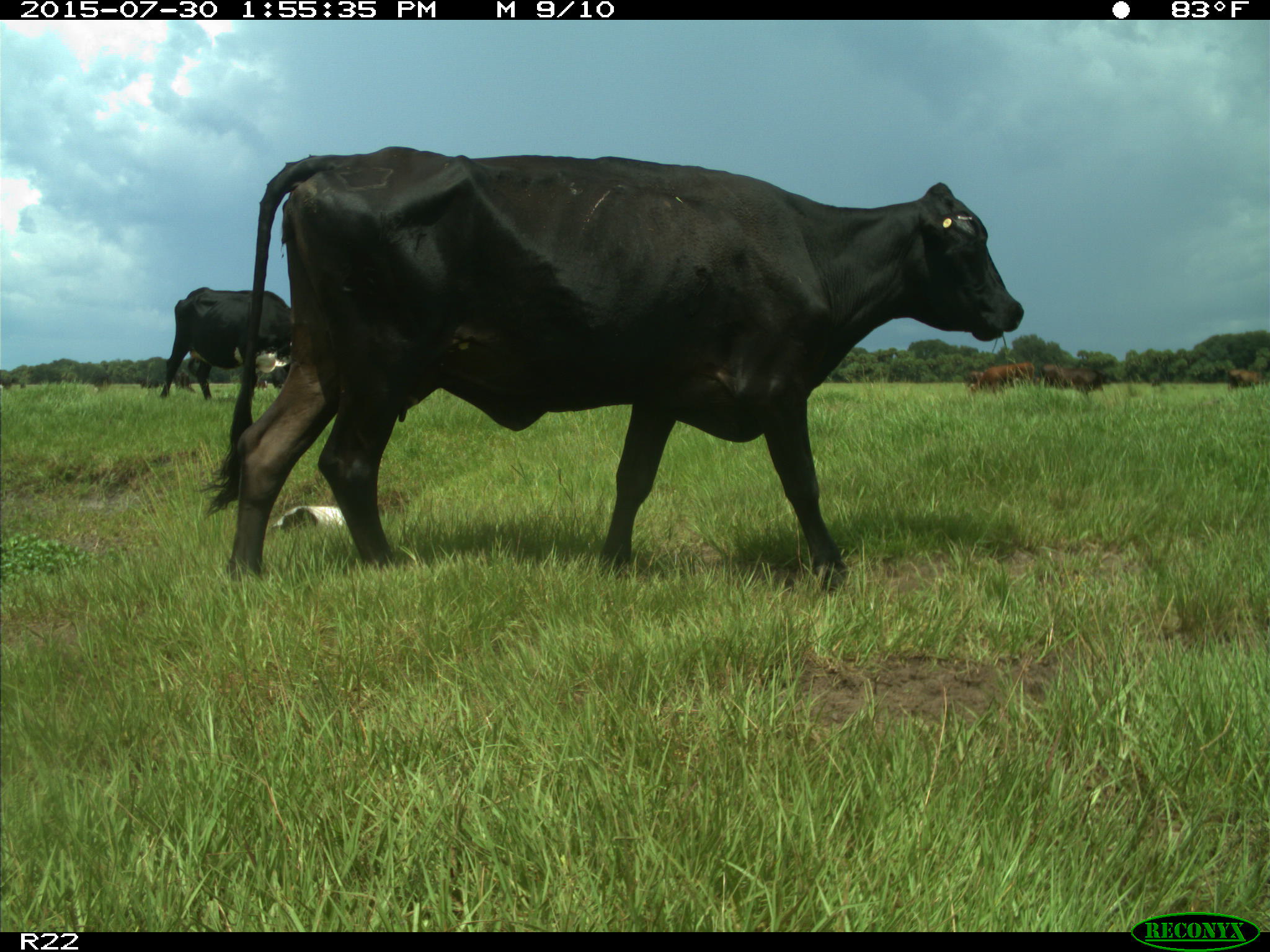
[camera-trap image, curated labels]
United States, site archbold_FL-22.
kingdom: Animalia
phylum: Chordata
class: Mammalia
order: Artiodactyla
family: Bovidae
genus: Bos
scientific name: Bos taurus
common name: domestic cow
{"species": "Bos taurus (domestic cow)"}